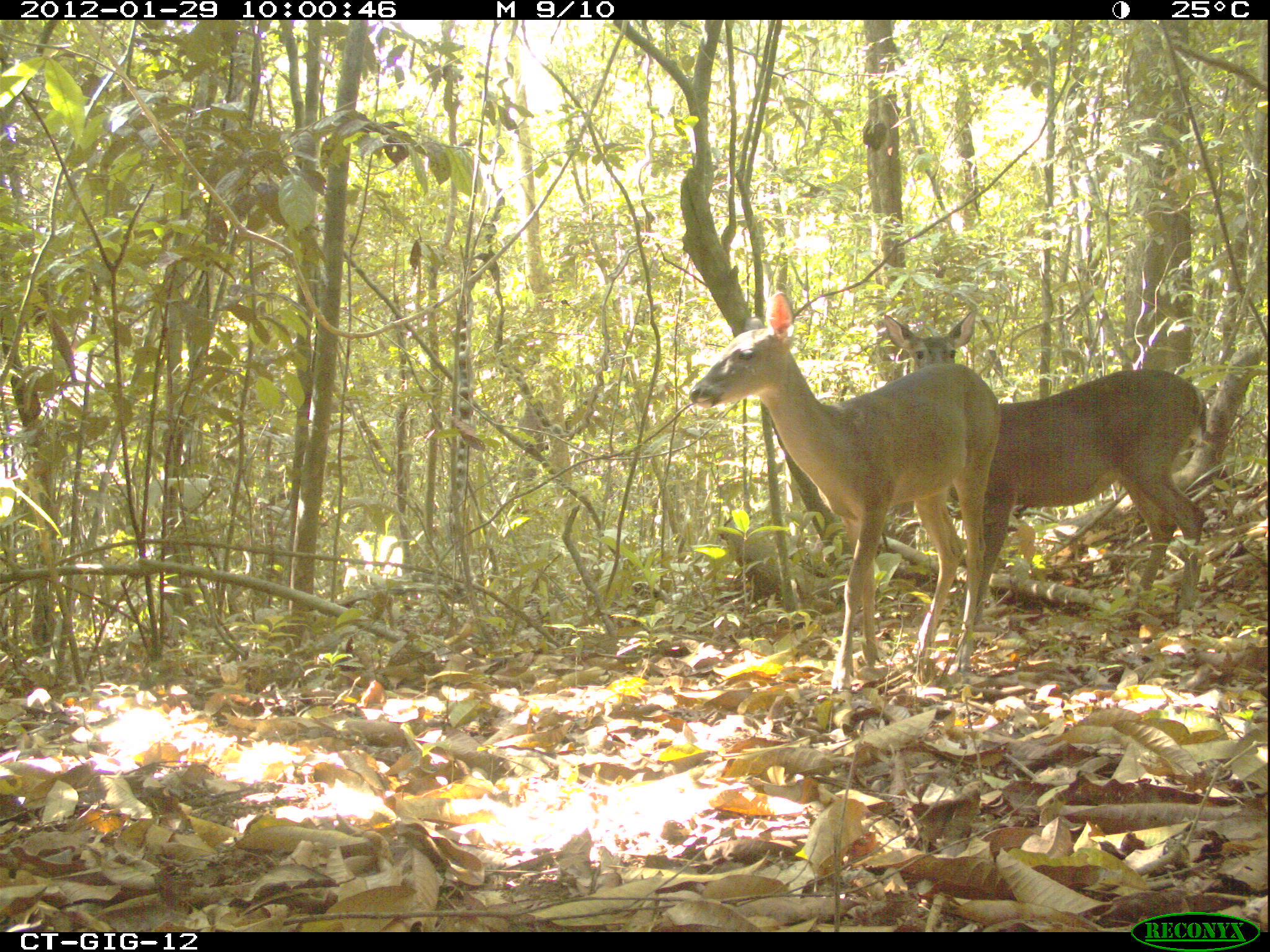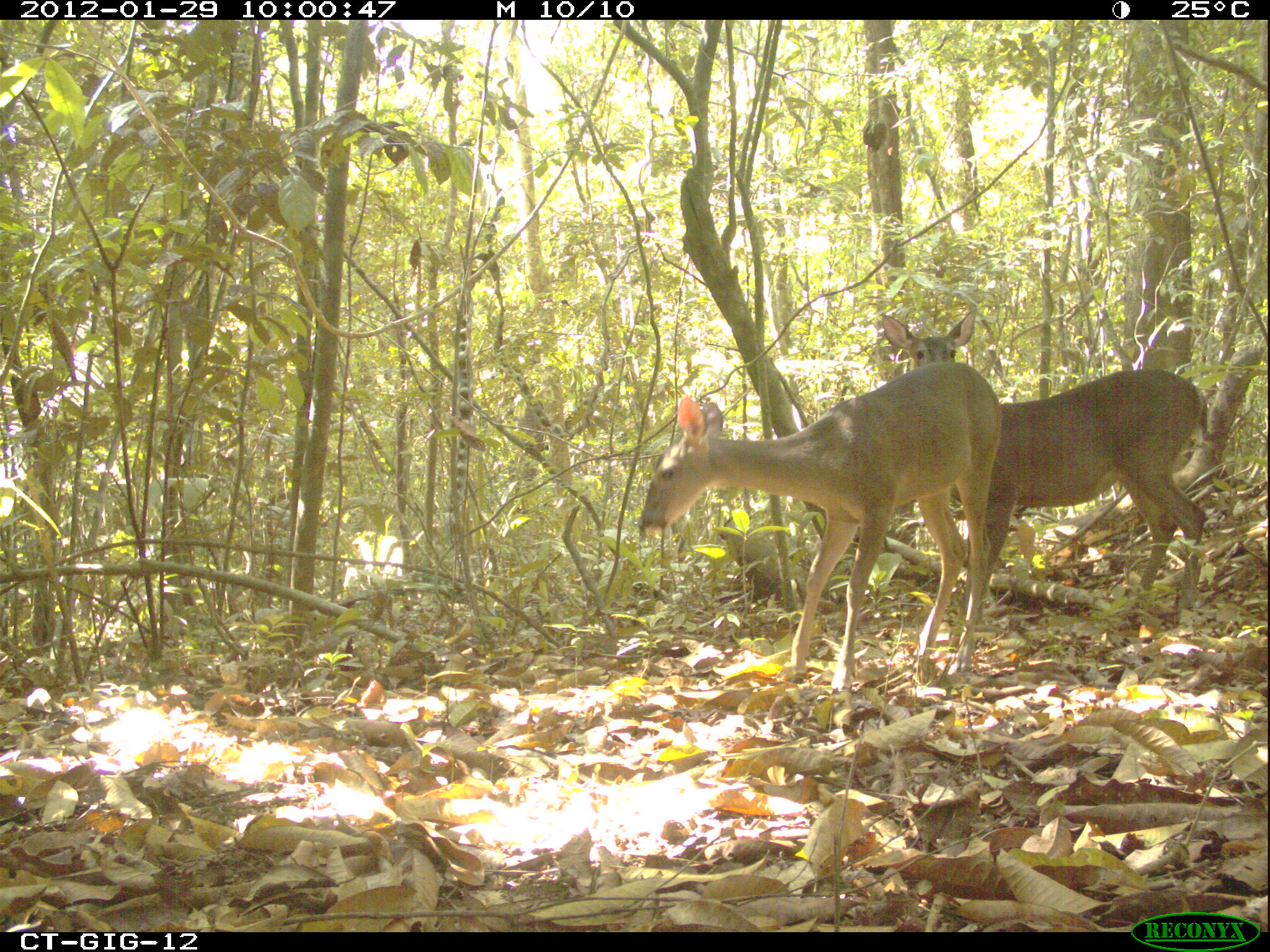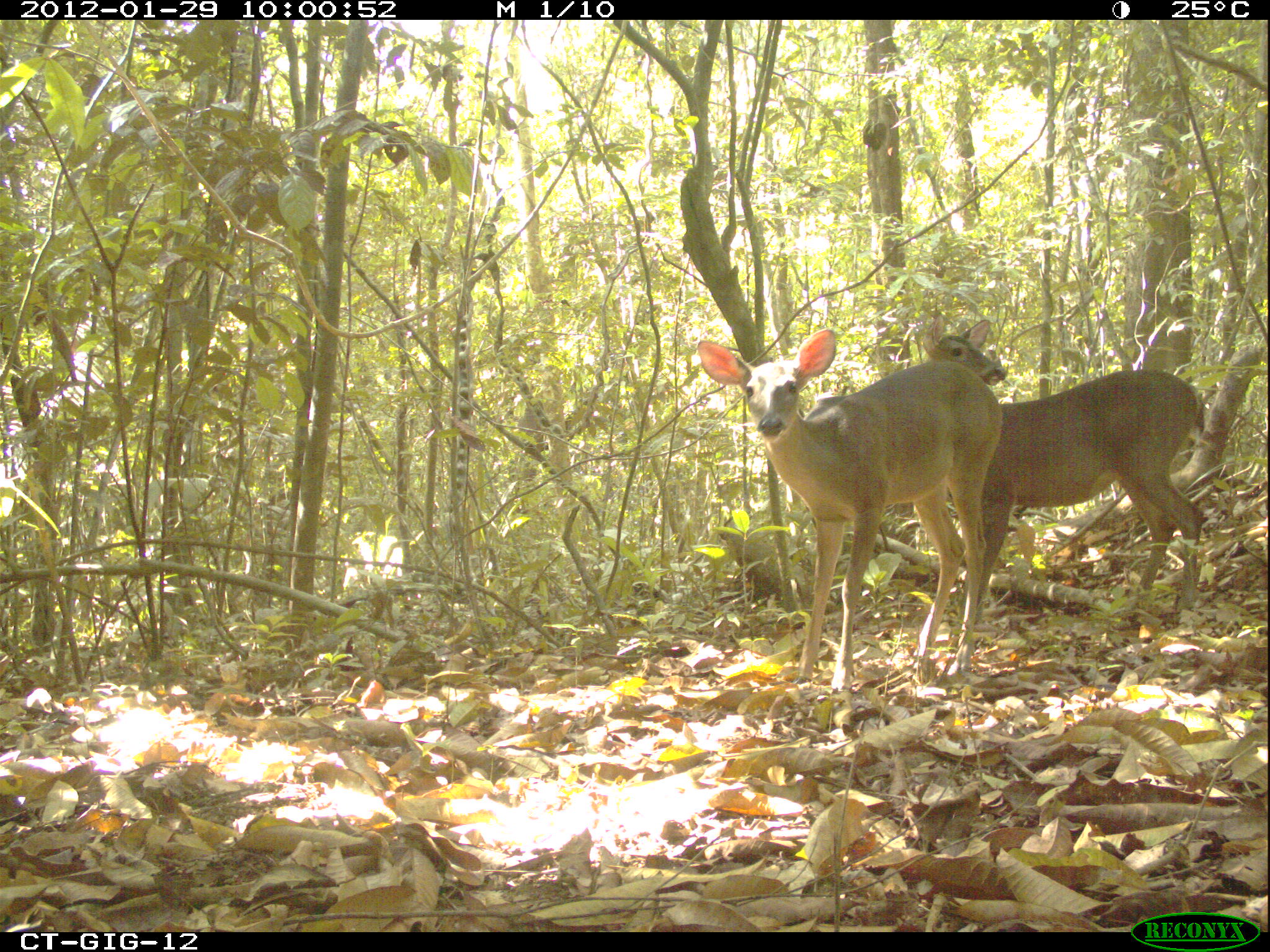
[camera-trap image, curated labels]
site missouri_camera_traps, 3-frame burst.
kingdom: Animalia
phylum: Chordata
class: Mammalia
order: Artiodactyla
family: Cervidae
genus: Odocoileus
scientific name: Odocoileus virginianus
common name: white-tailed deer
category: white tailed deer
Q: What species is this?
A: White tailed deer (white-tailed deer) (Odocoileus virginianus).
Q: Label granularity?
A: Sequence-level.